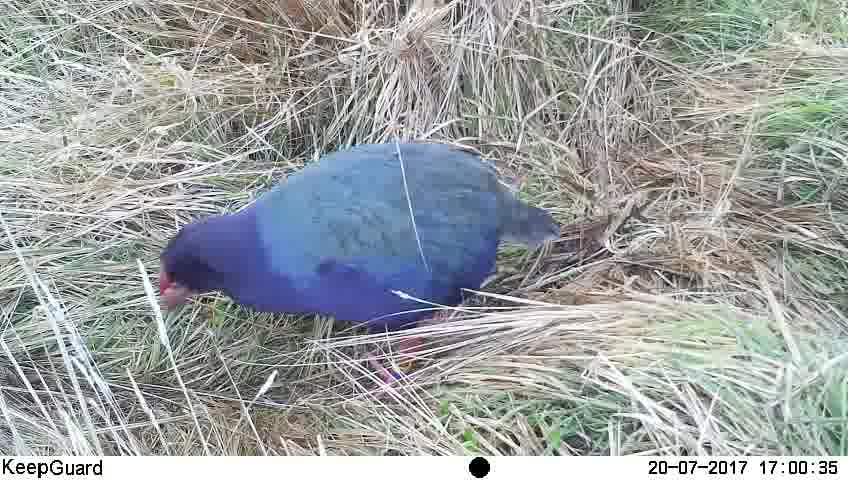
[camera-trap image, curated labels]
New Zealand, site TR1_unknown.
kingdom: Animalia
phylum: Chordata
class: Aves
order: Gruiformes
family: Rallidae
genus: Porphyrio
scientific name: Porphyrio mantelli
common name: takahe